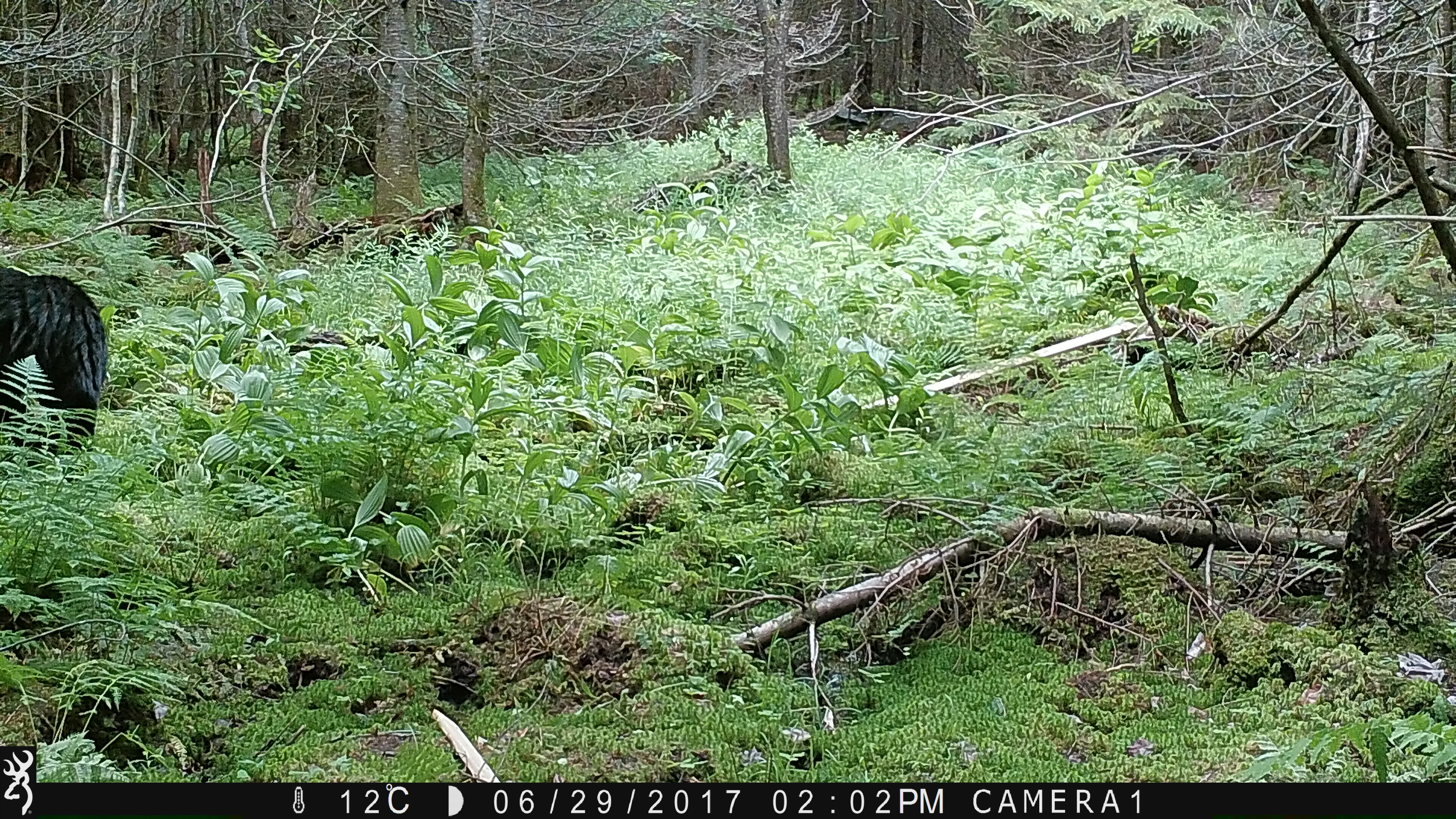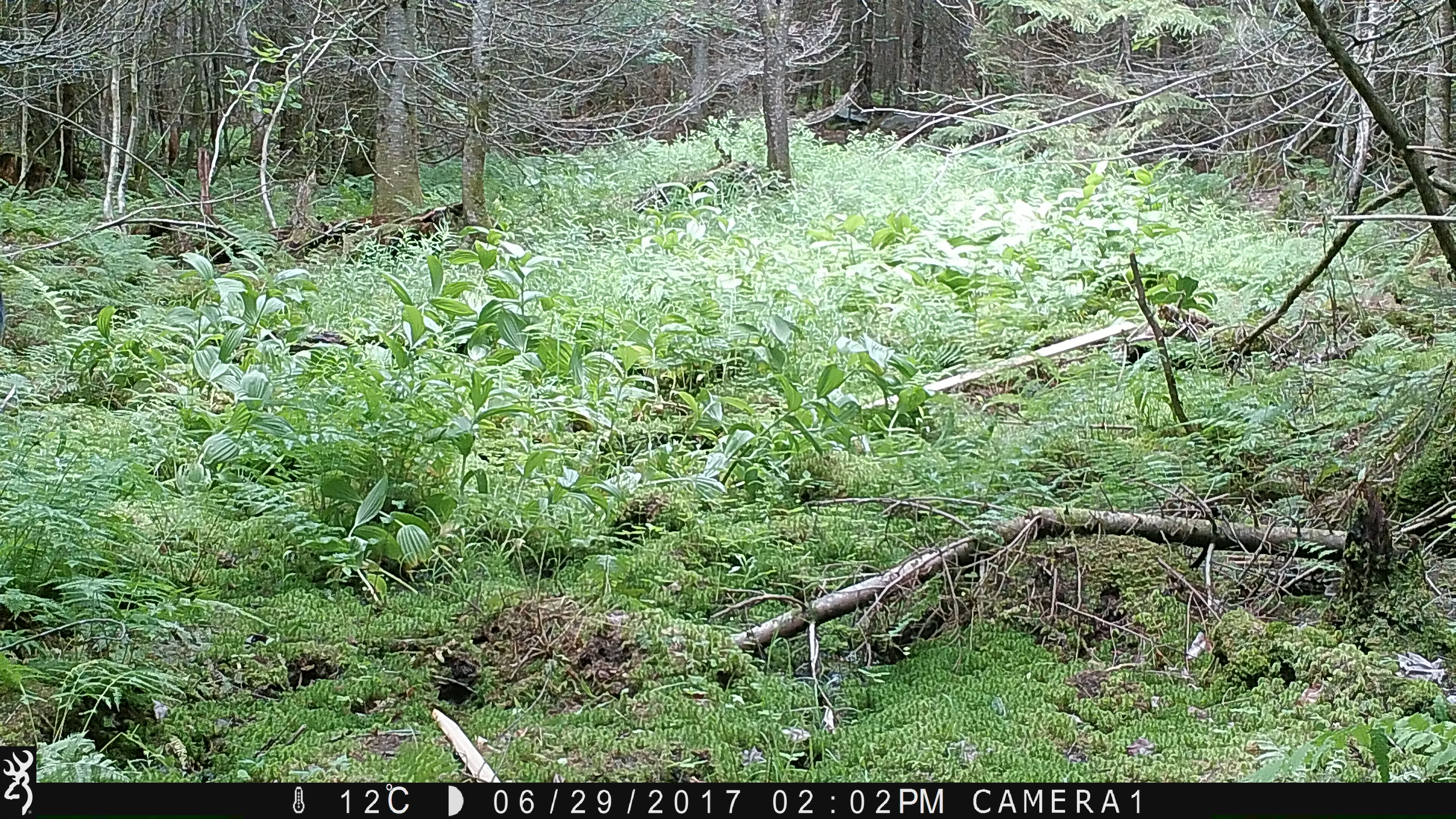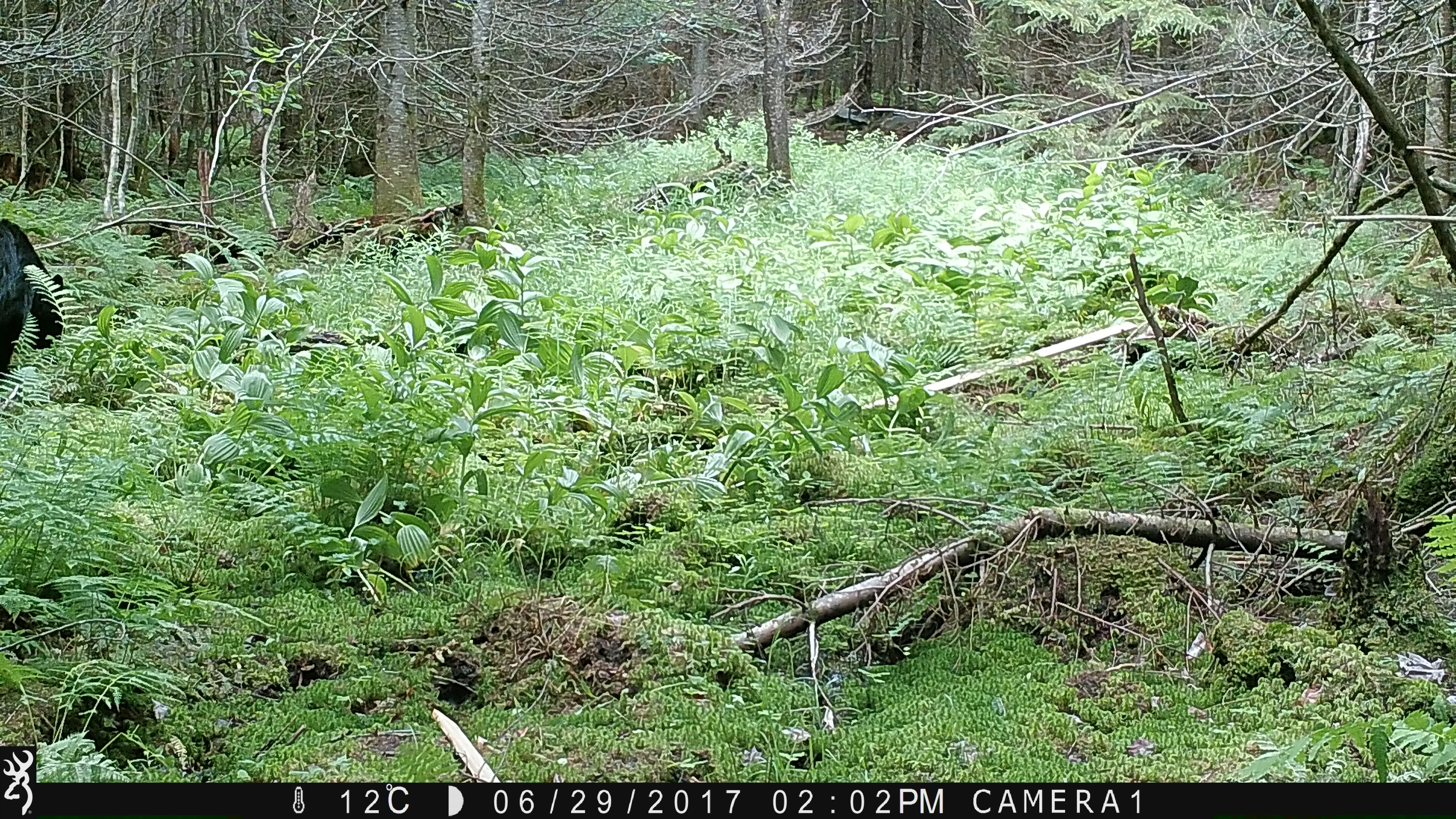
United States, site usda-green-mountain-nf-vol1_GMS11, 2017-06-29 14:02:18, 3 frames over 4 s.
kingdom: Animalia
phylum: Chordata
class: Mammalia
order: Carnivora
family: Ursidae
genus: Ursus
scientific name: Ursus americanus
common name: black bear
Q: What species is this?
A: Black bear (Ursus americanus).